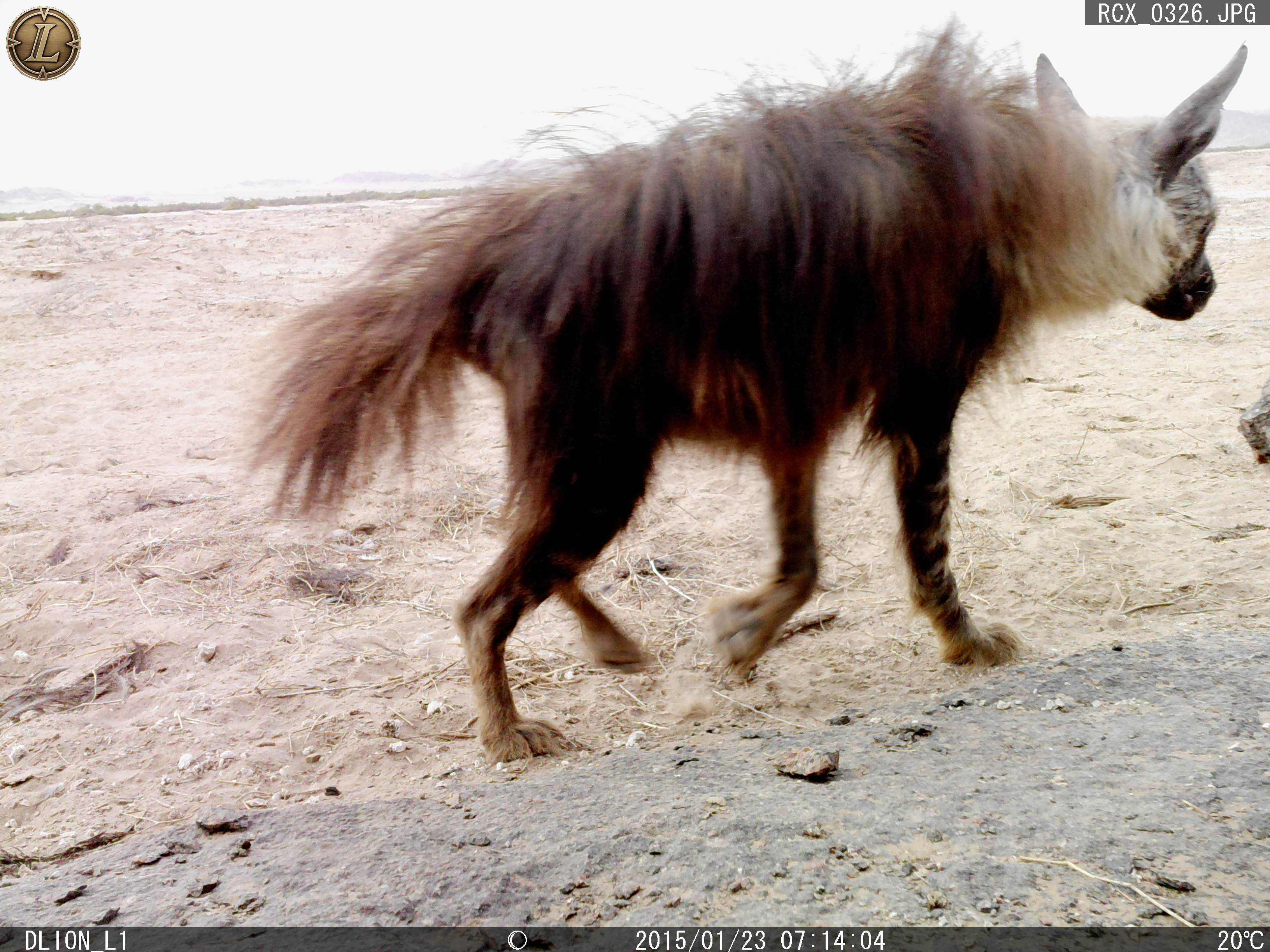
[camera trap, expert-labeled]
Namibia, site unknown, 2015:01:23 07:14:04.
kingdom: Animalia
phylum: Chordata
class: Mammalia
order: Carnivora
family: Hyaenidae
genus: Parahyaena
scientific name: Parahyaena brunnea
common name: brown hyena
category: hyaena brunnea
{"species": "hyaena brunnea (brown hyena) (Parahyaena brunnea)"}